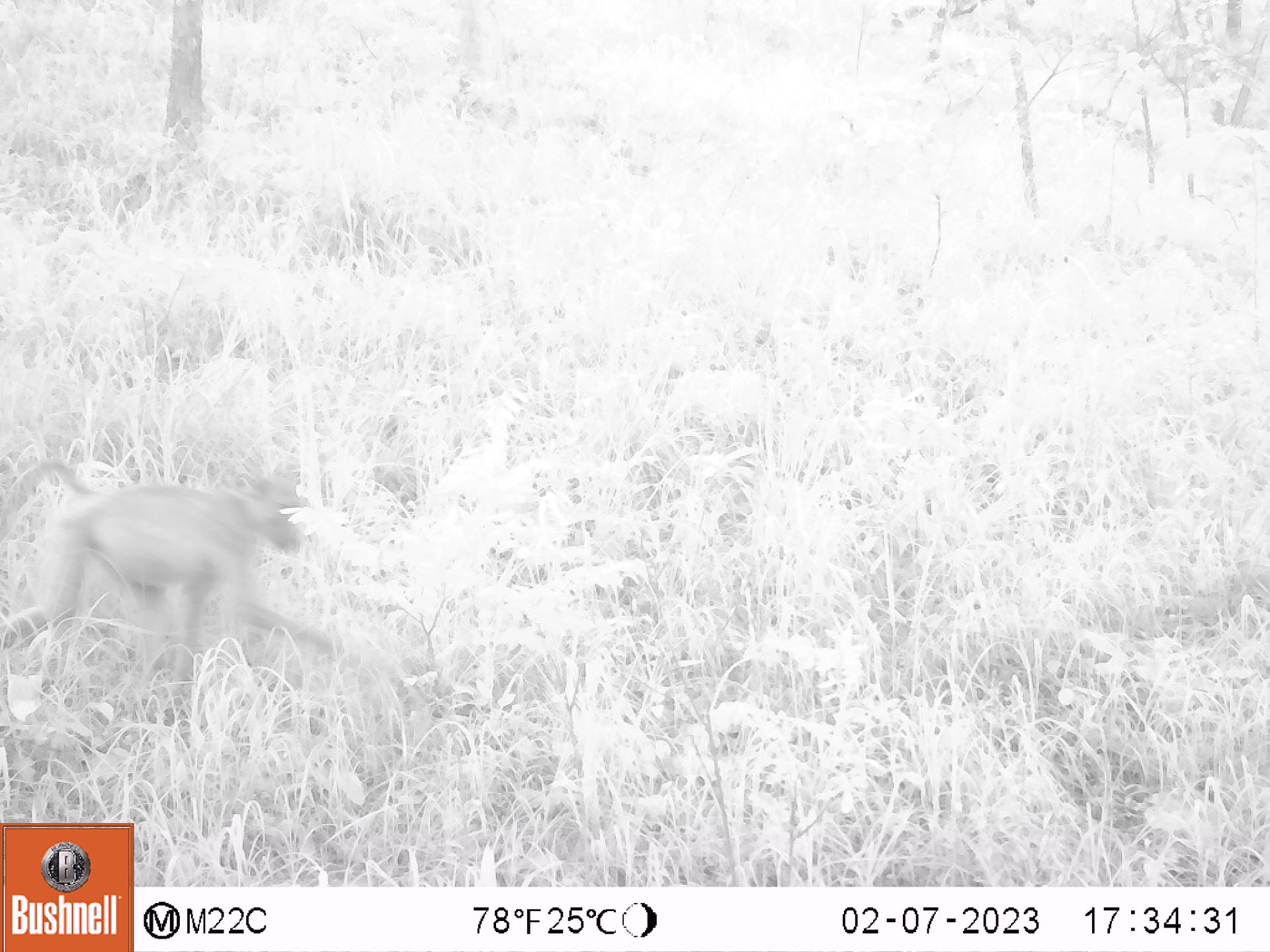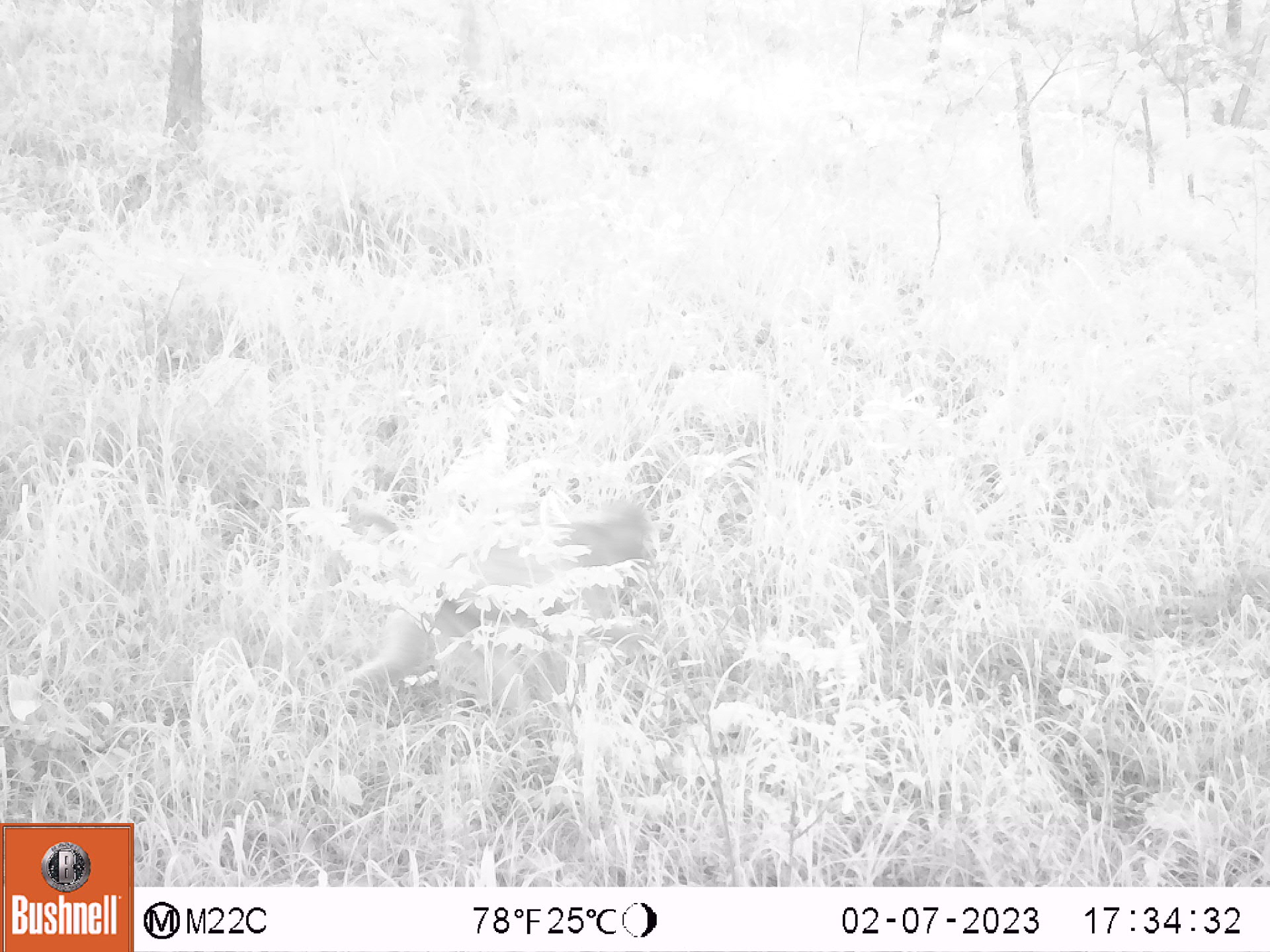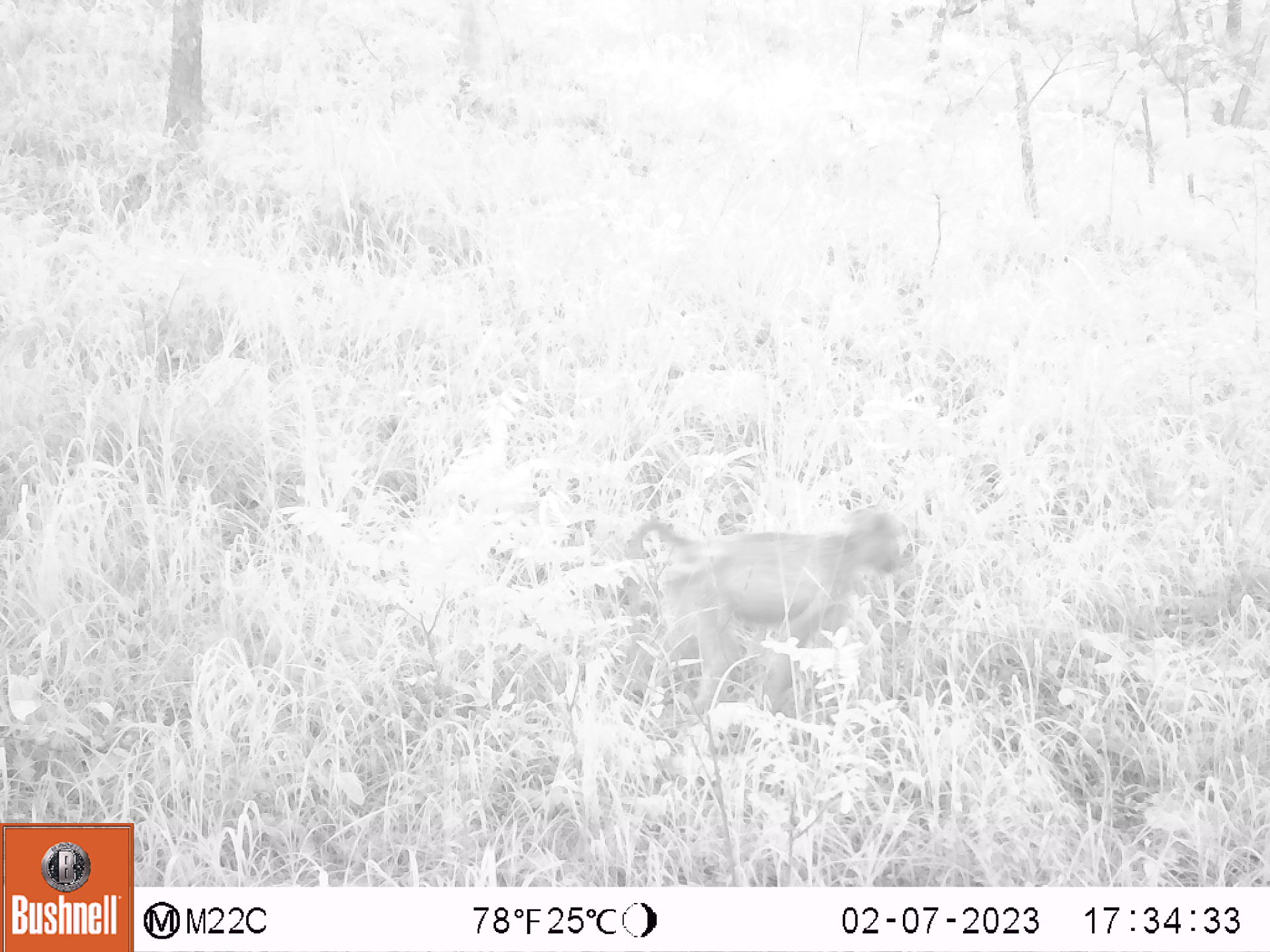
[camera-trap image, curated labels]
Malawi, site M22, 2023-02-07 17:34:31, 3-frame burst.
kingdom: Animalia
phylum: Chordata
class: Mammalia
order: Primates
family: Cercopithecidae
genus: Papio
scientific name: Papio cynocephalus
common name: yellow baboon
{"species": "yellow baboon (Papio cynocephalus)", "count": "1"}